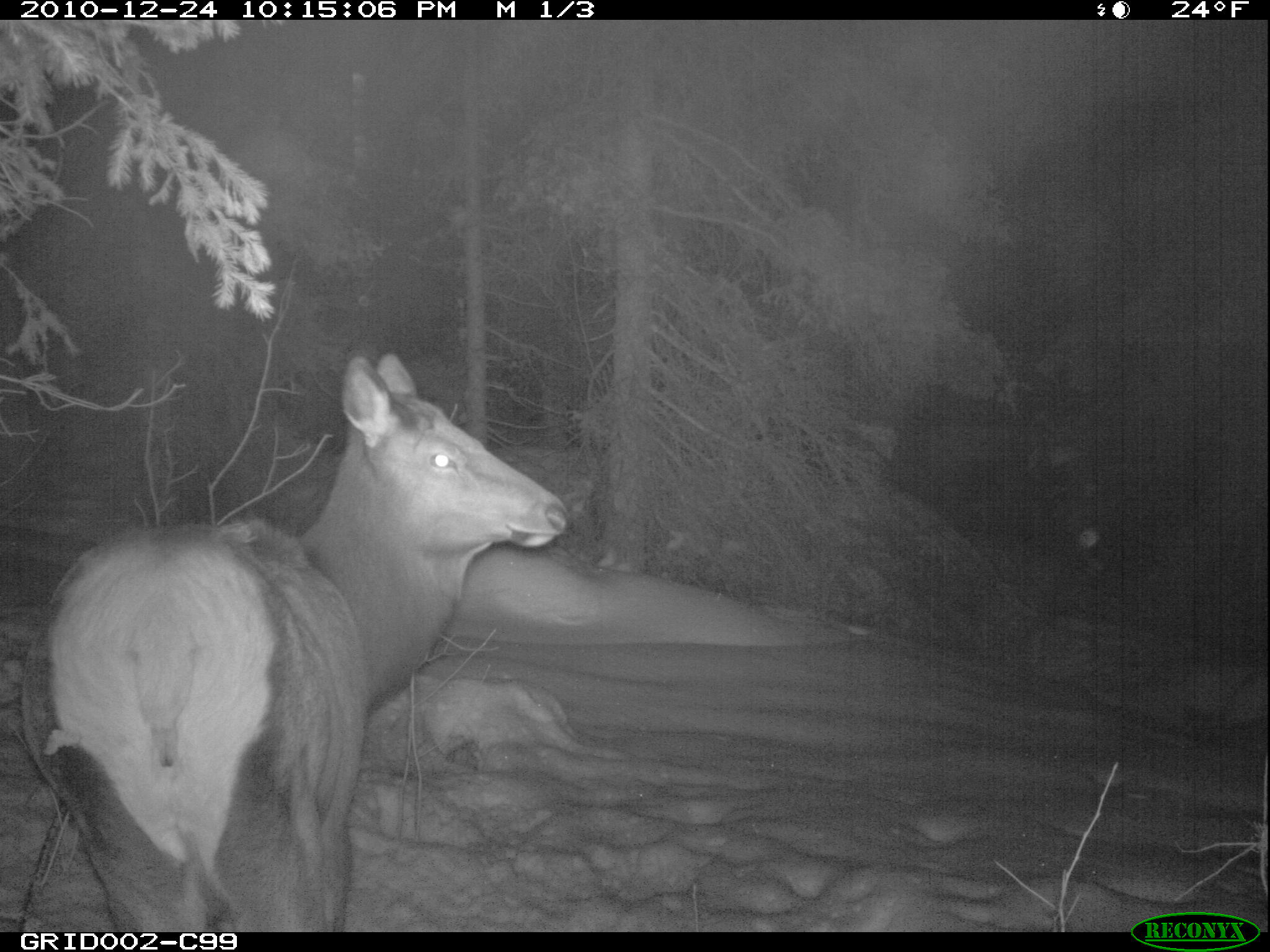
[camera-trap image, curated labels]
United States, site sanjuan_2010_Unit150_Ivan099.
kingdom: Animalia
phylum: Chordata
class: Mammalia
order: Artiodactyla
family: Cervidae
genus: Cervus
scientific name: Cervus elaphus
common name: red deer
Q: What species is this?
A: Cervus elaphus (red deer).